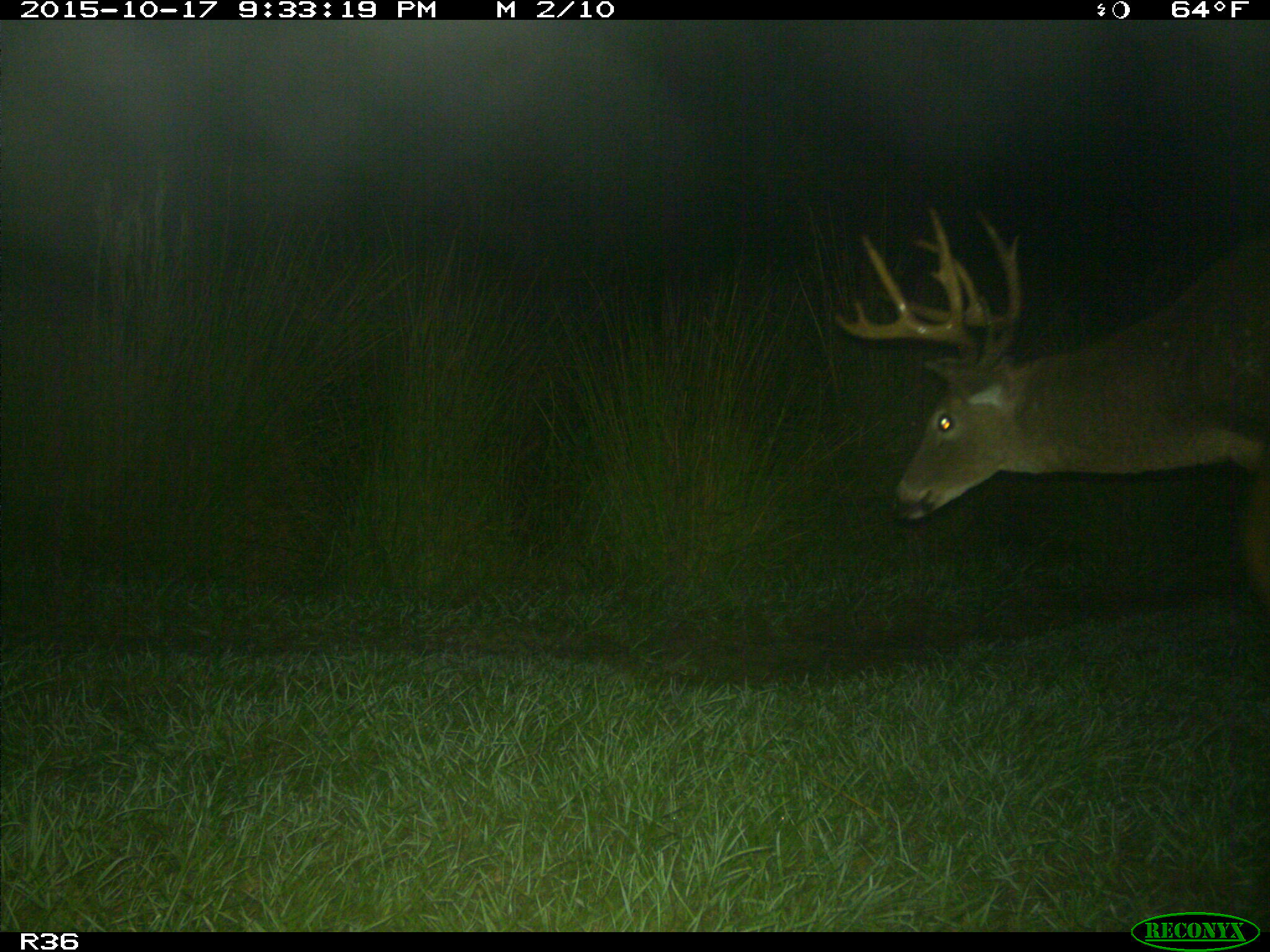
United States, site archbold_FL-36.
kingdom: Animalia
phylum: Chordata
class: Mammalia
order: Artiodactyla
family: Cervidae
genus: Odocoileus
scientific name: Odocoileus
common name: deer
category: unidentified deer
Unidentified deer (deer) (Odocoileus).